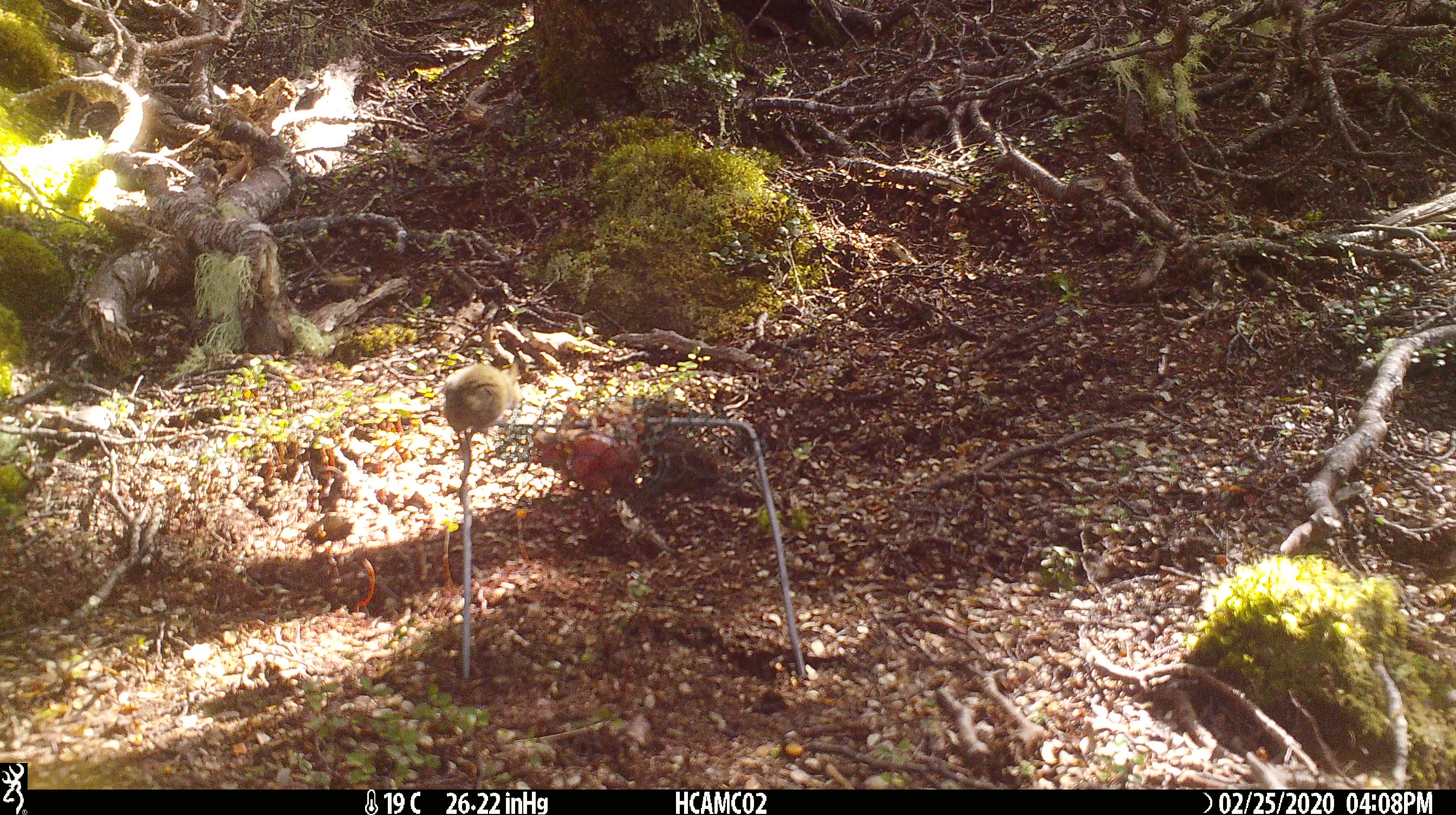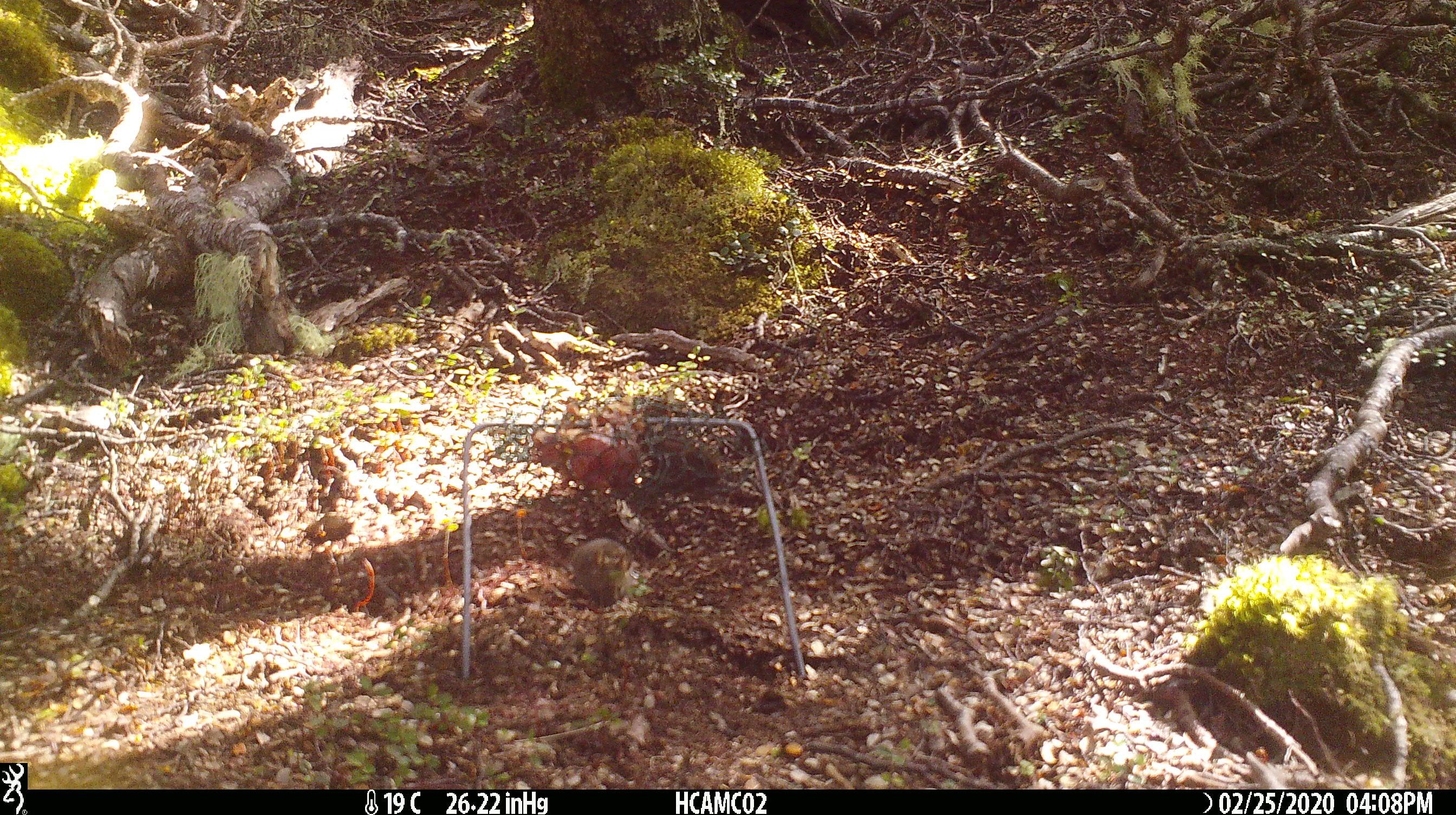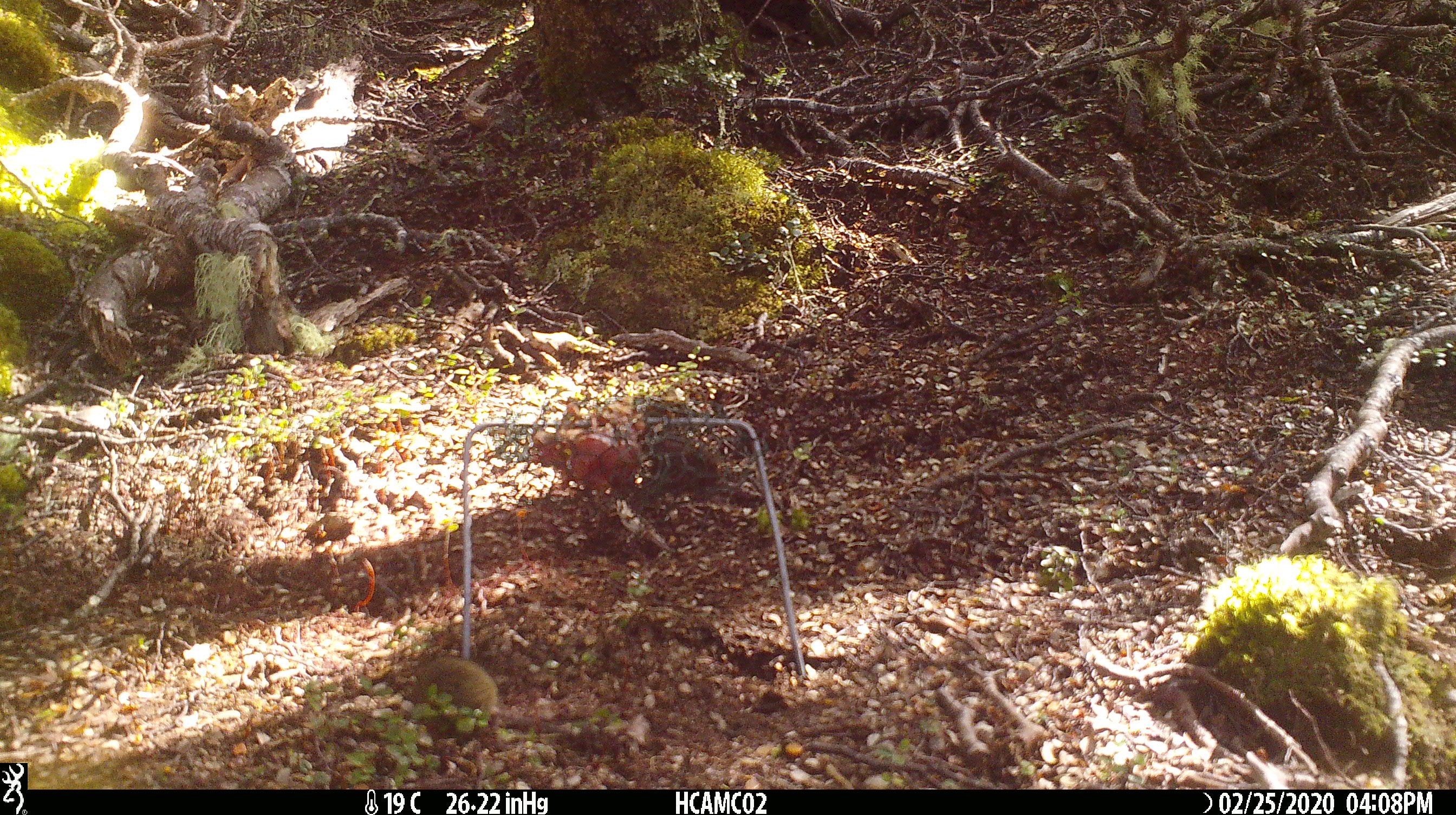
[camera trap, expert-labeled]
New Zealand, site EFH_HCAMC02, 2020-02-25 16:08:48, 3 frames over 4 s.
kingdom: Animalia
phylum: Chordata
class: Mammalia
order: Rodentia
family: Muridae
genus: Mus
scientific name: Mus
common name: mouse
Mouse (Mus).